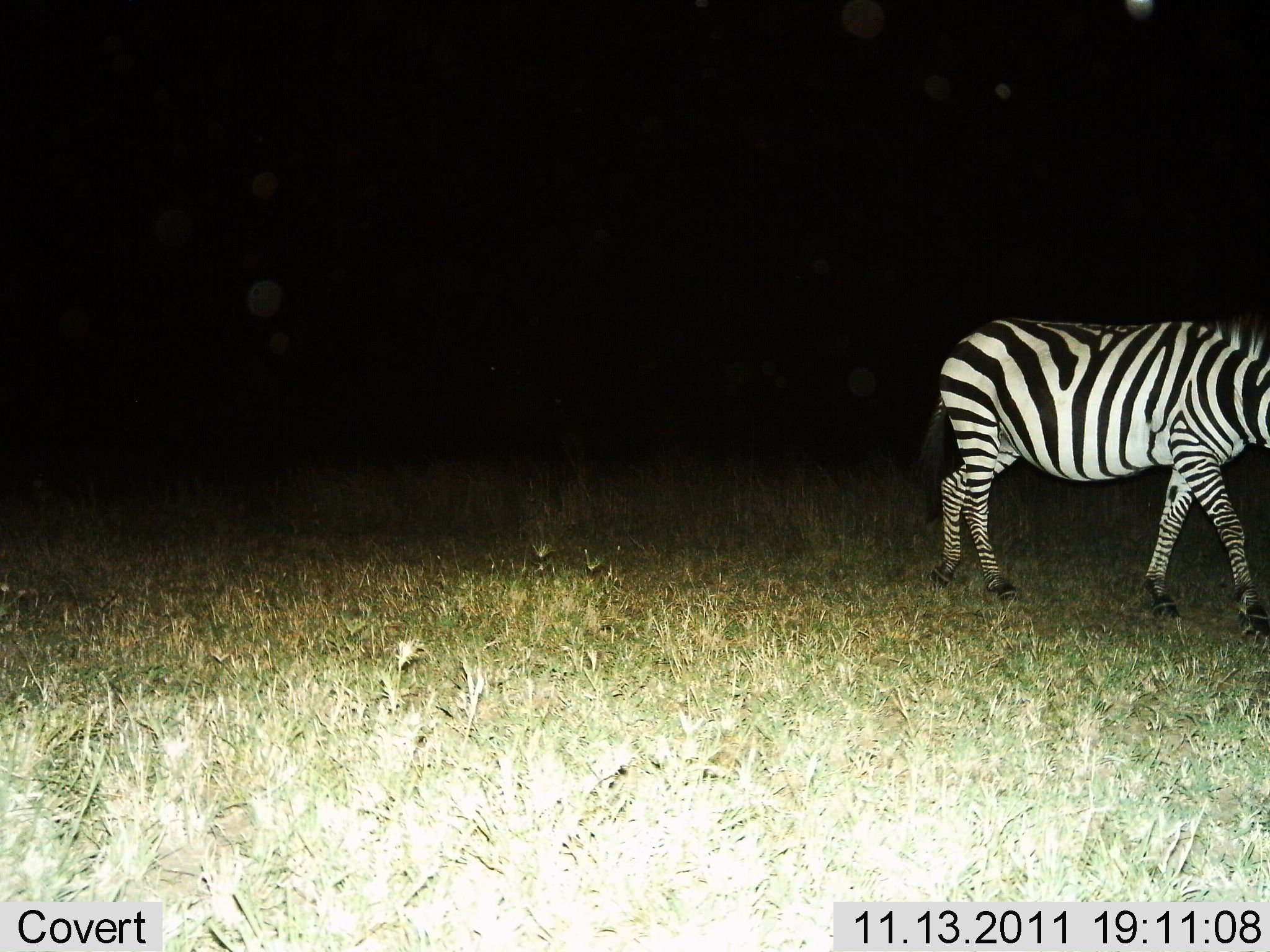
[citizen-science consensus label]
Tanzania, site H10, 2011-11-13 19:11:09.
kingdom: Animalia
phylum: Chordata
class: Mammalia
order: Perissodactyla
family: Equidae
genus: Equus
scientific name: Equus quagga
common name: plains zebra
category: zebra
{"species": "zebra (plains zebra) (Equus quagga)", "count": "1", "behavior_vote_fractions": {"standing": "14%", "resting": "0%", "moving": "93%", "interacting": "0%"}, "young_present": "0%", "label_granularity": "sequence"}